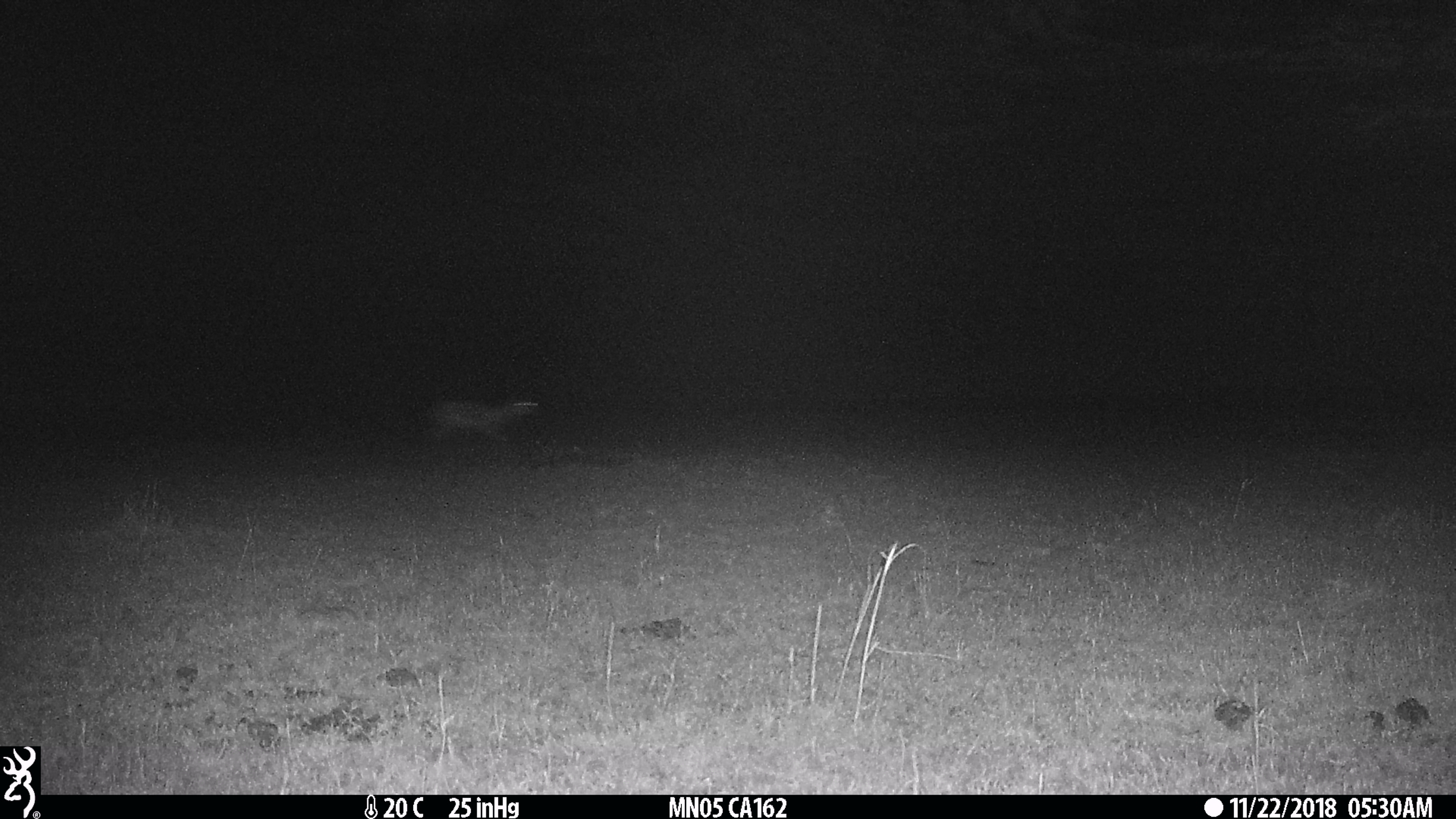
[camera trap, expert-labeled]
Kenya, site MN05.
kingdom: Animalia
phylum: Chordata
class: Mammalia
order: Artiodactyla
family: Bovidae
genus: Eudorcas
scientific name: Eudorcas thomsonii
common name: thomon's gazelle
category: gazelle thomsons